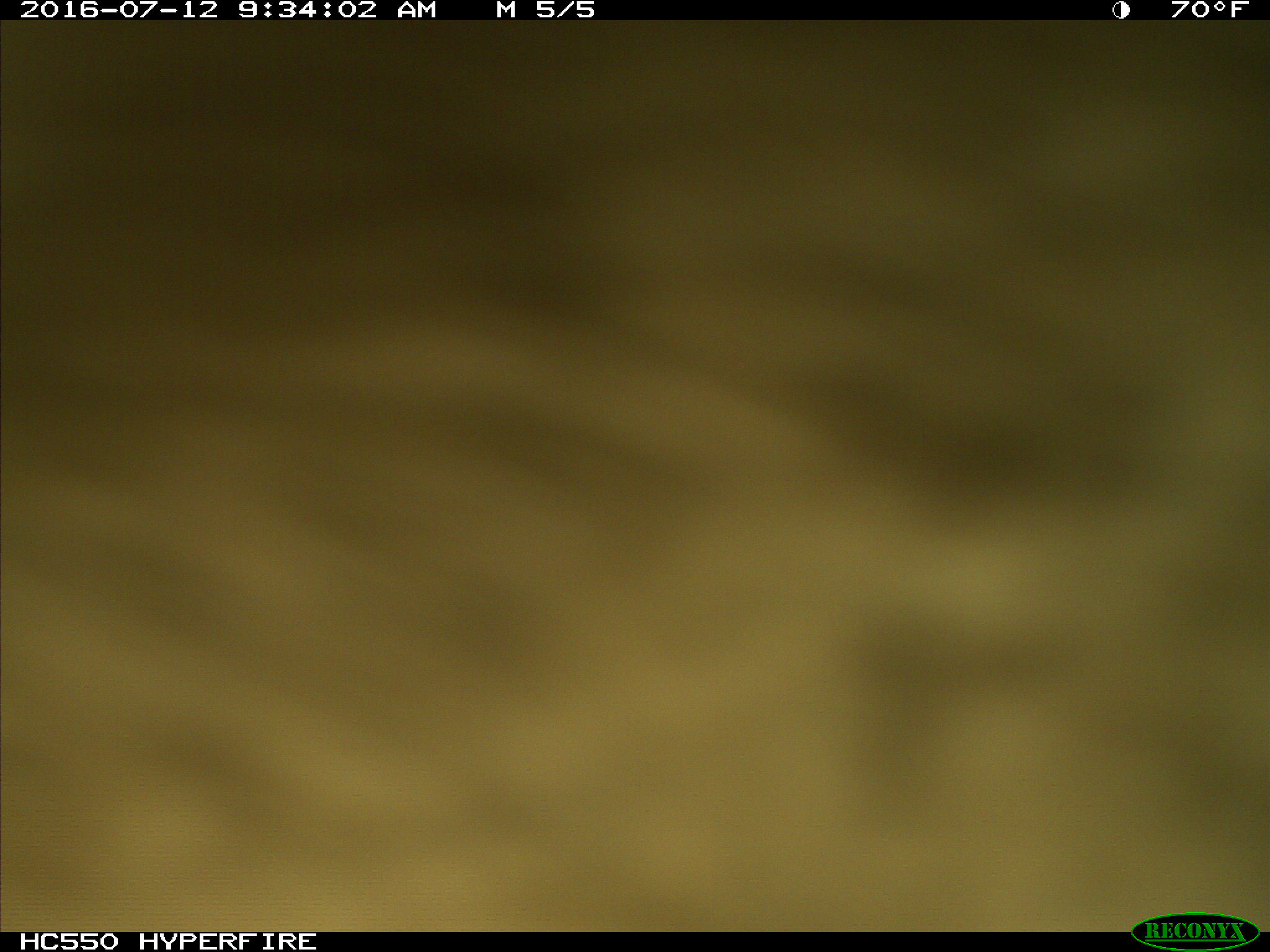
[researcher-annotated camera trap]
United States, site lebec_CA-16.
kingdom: Animalia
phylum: Chordata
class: Mammalia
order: Artiodactyla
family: Bovidae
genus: Bos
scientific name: Bos taurus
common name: domestic cow